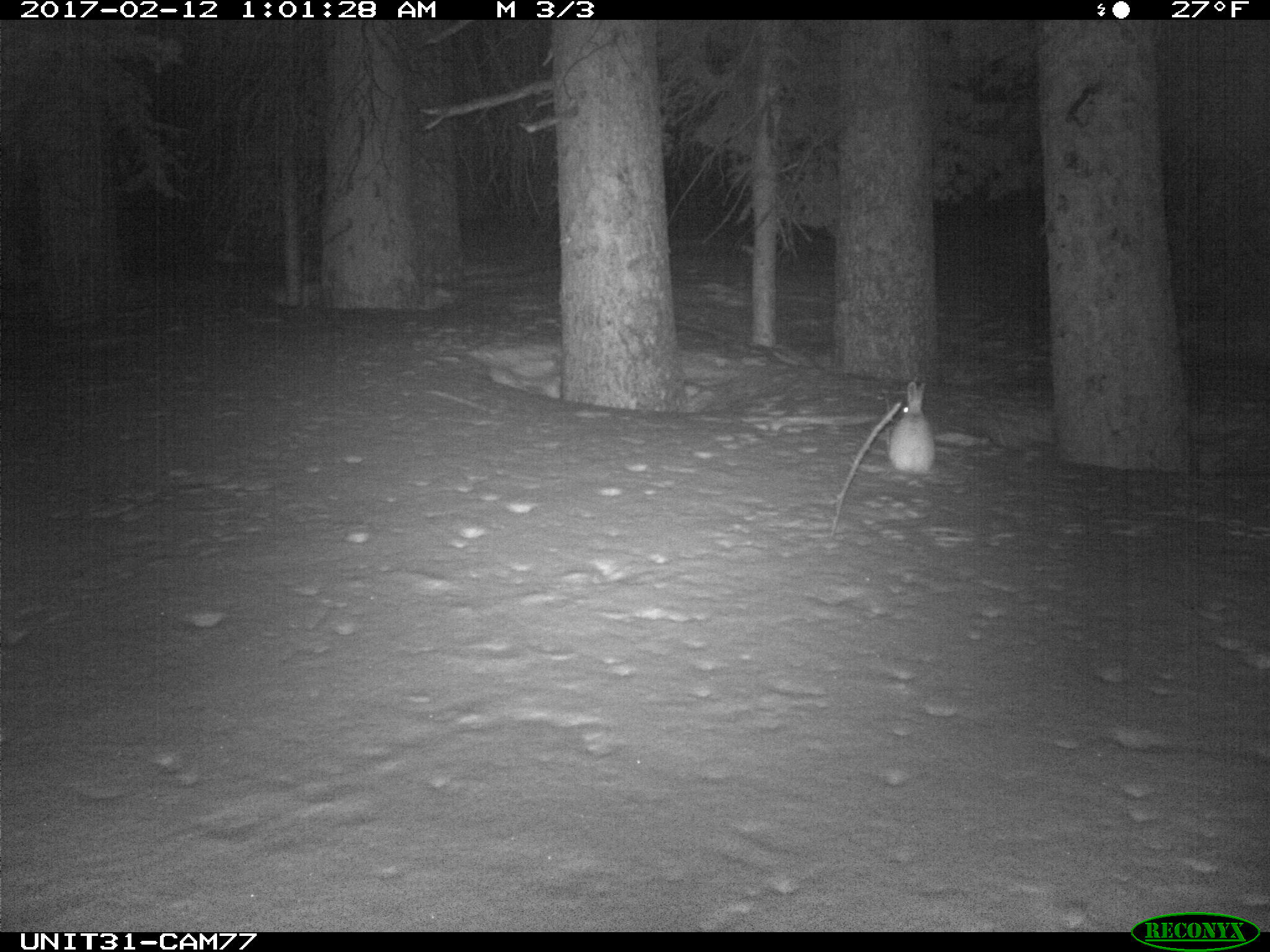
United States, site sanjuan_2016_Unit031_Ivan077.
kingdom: Animalia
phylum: Chordata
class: Mammalia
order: Lagomorpha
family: Leporidae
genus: Lepus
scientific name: Lepus americanus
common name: snowshoe hare